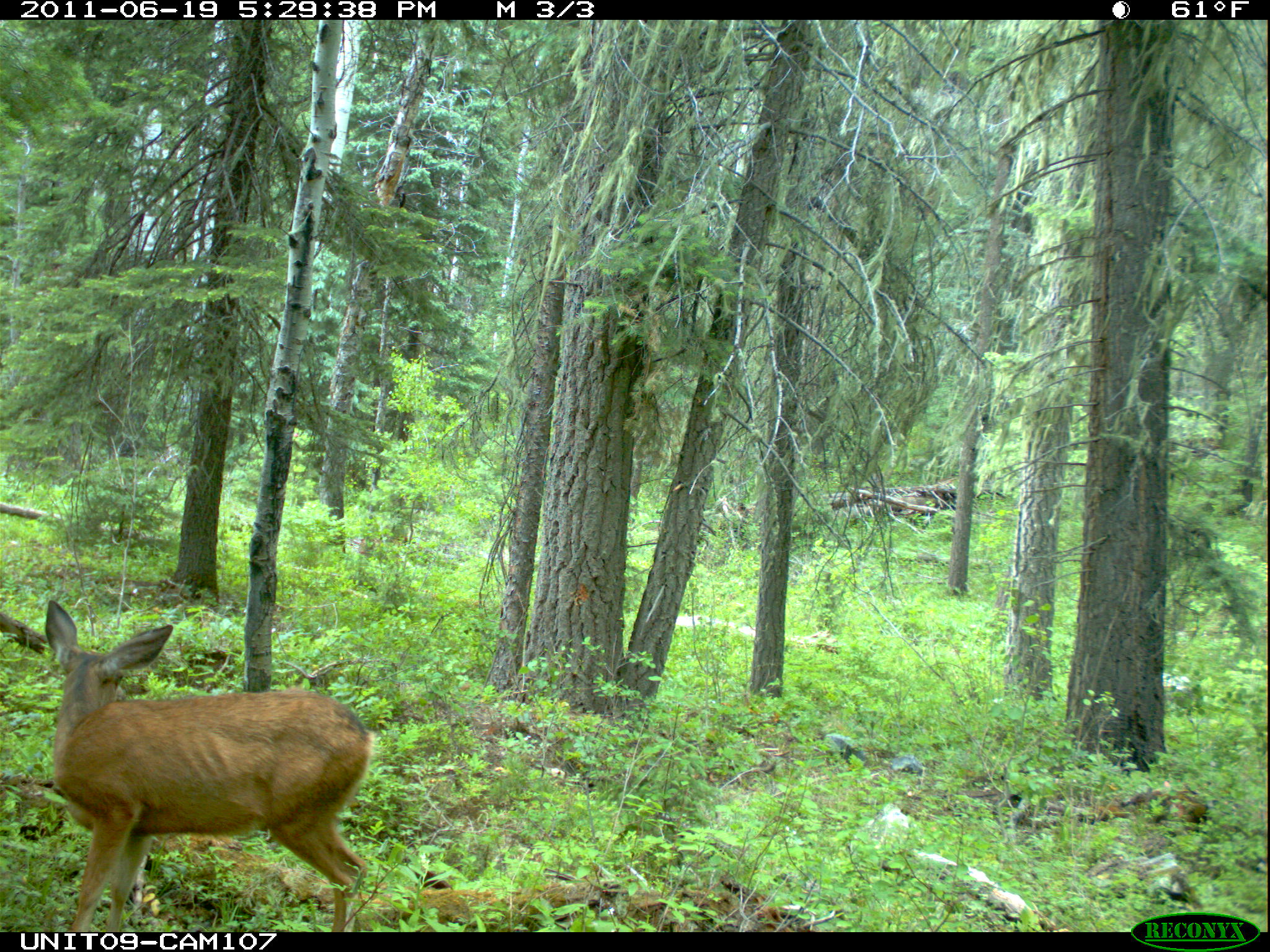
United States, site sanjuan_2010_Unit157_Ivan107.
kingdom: Animalia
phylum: Chordata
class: Mammalia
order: Artiodactyla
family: Cervidae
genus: Odocoileus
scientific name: Odocoileus hemionus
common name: mule deer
Odocoileus hemionus (mule deer).